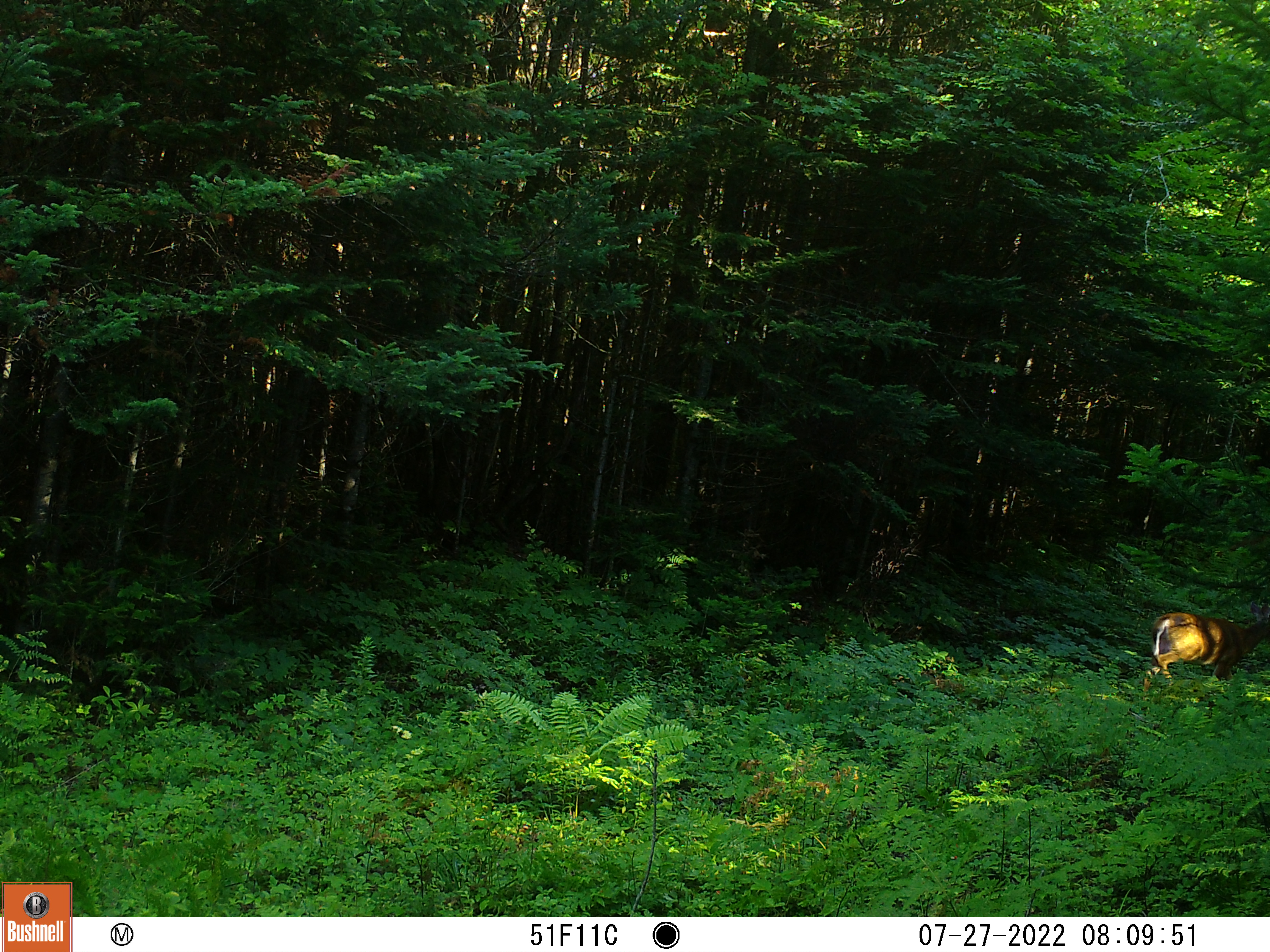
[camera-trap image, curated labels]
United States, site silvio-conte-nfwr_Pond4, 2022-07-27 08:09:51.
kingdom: Animalia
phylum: Chordata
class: Mammalia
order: Artiodactyla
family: Cervidae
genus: Odocoileus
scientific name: Odocoileus virginianus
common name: white-tailed deer